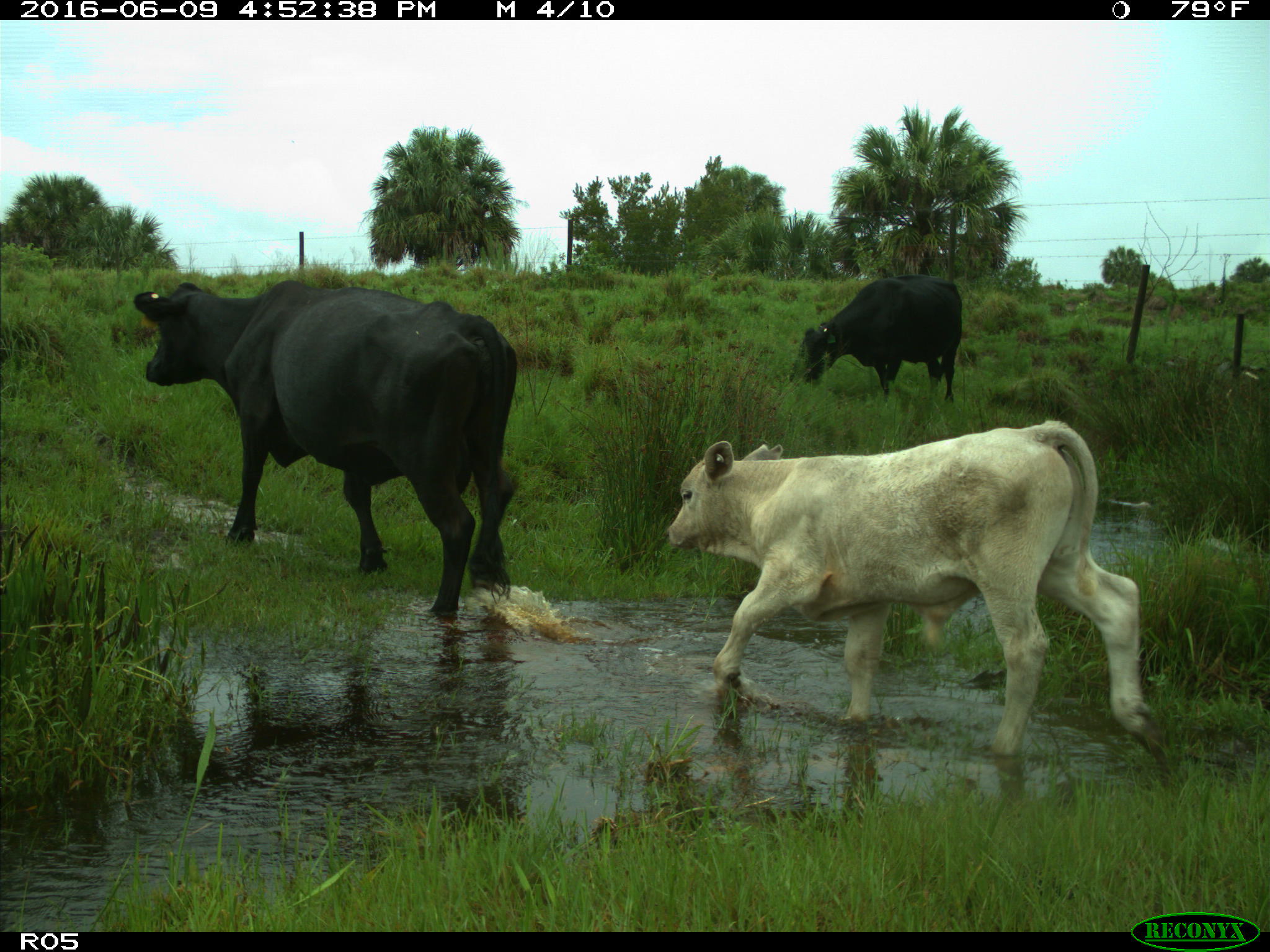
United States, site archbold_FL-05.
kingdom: Animalia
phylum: Chordata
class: Mammalia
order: Artiodactyla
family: Bovidae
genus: Bos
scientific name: Bos taurus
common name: domestic cow